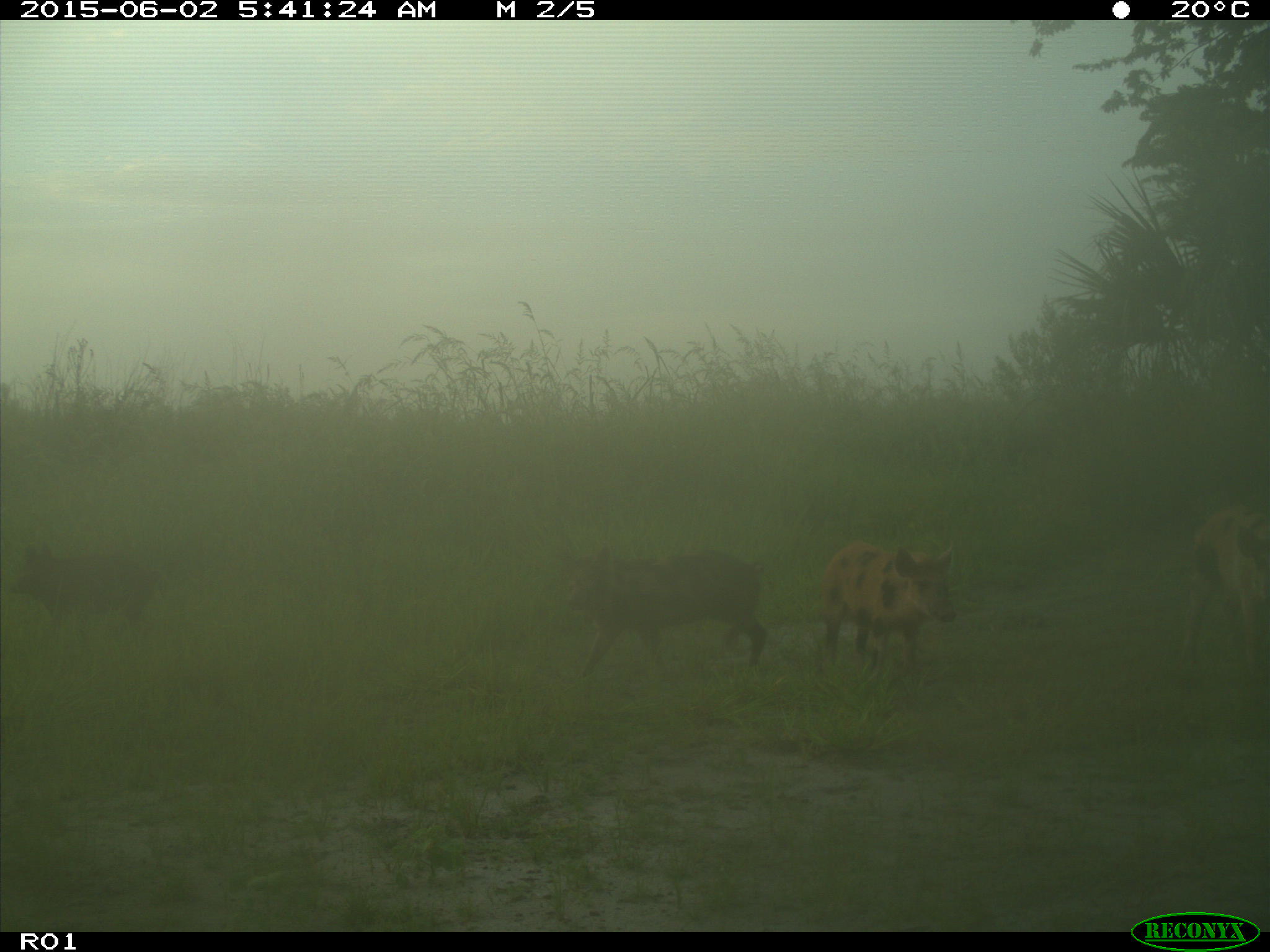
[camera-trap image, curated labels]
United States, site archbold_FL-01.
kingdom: Animalia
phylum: Chordata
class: Mammalia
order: Artiodactyla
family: Suidae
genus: Sus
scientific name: Sus scrofa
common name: wild boar